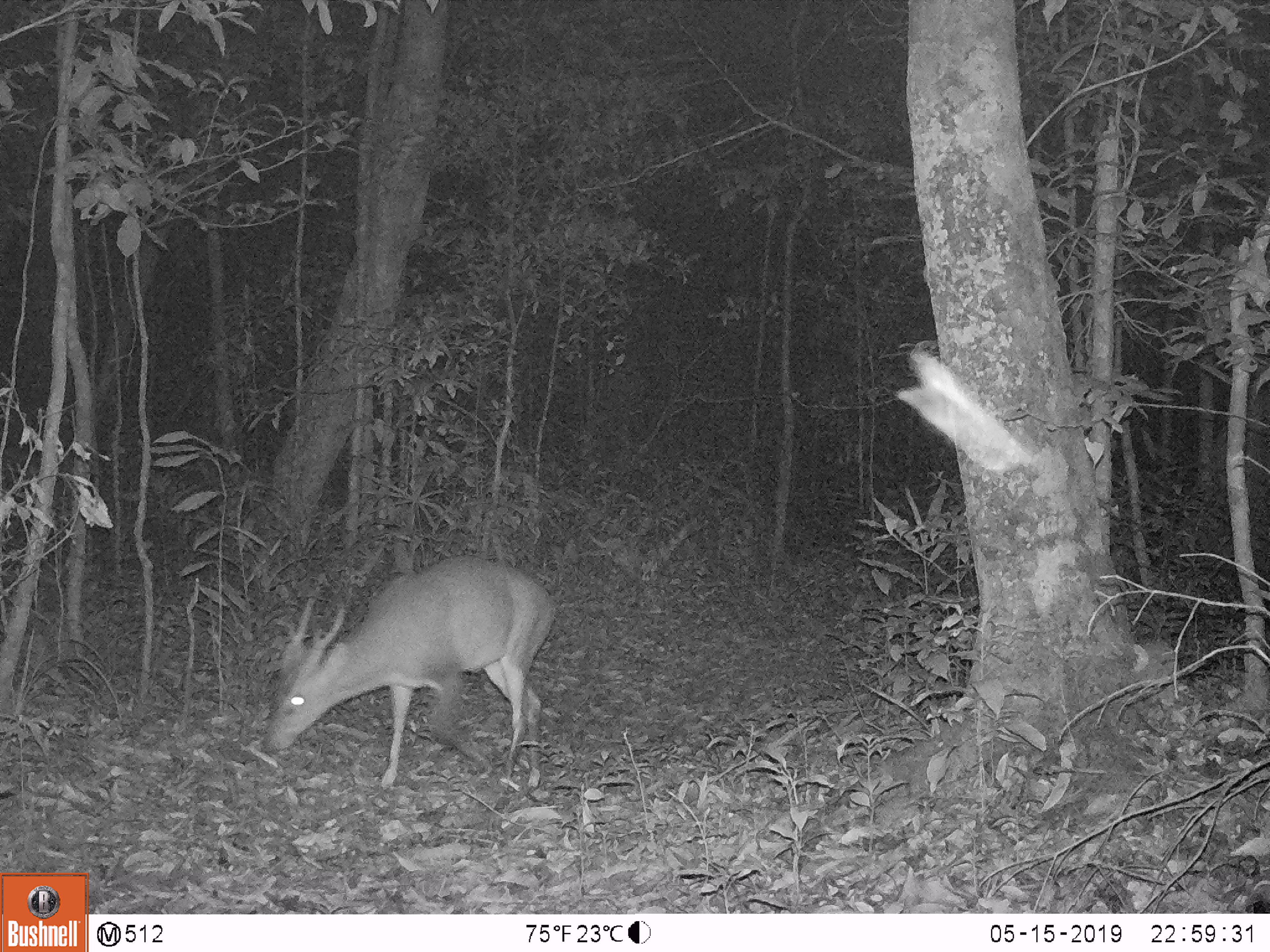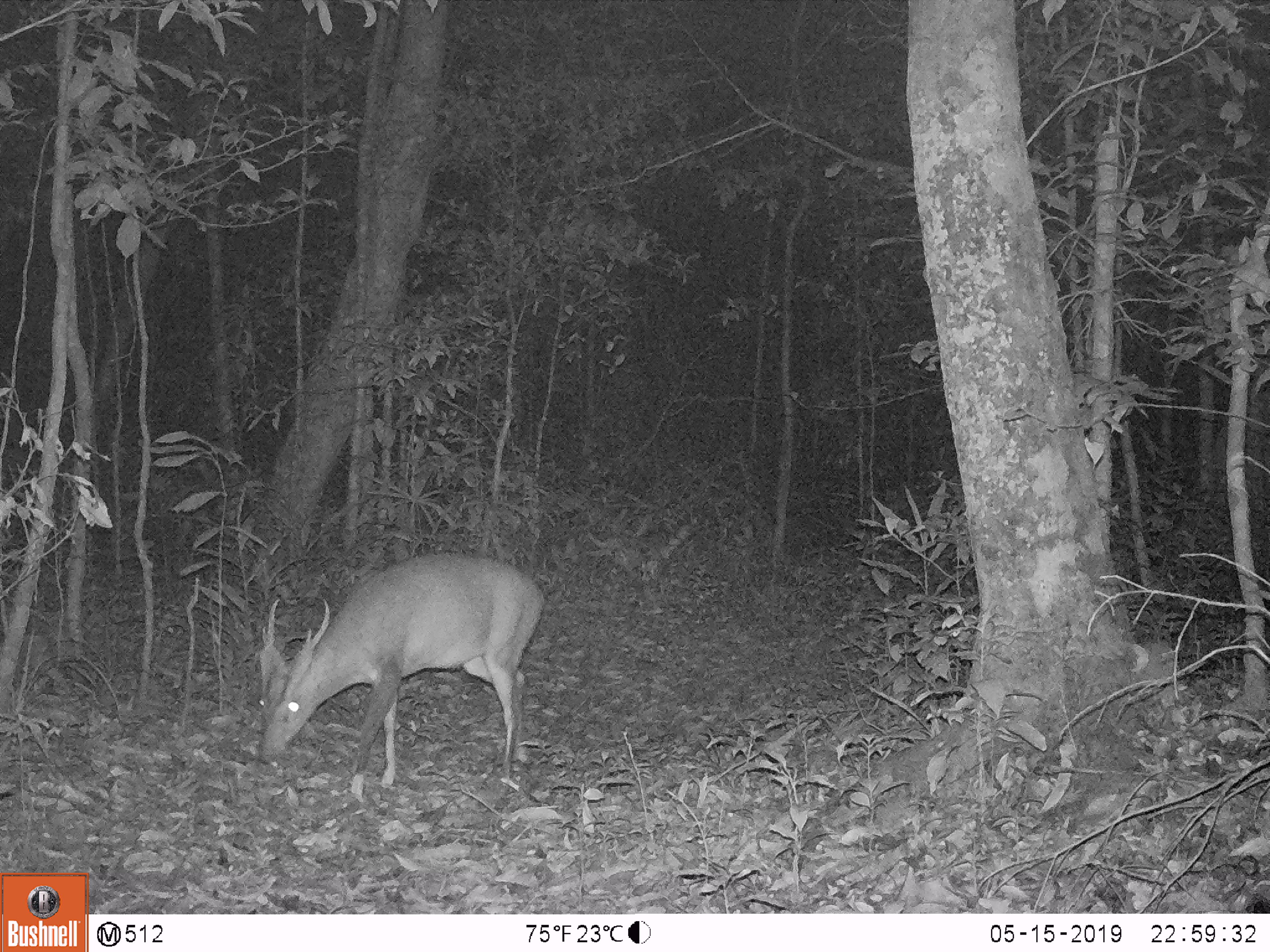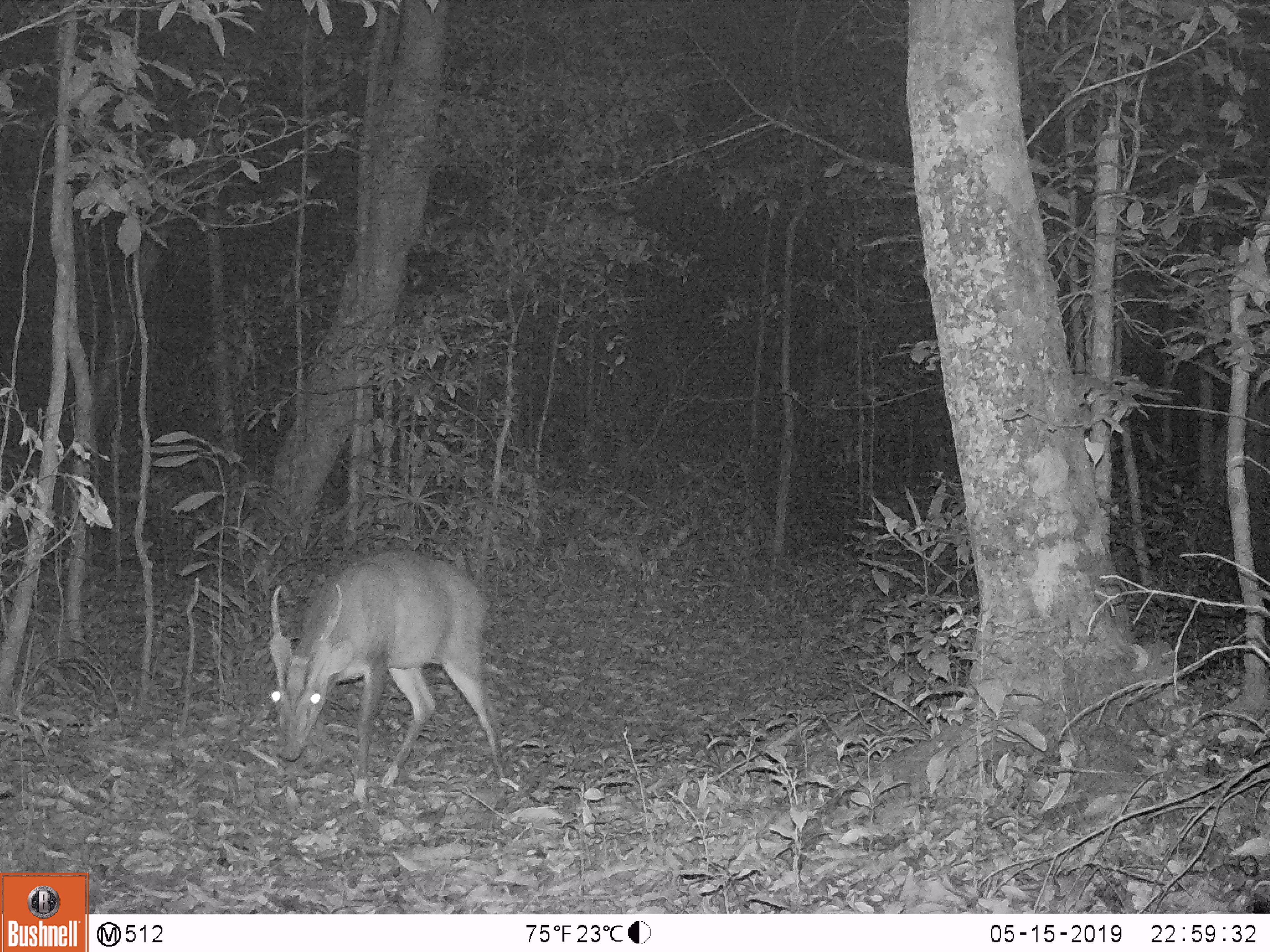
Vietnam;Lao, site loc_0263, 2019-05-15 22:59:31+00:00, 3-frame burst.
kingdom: Animalia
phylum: Chordata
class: Mammalia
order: Artiodactyla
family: Cervidae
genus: Muntiacus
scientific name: Muntiacus vuquangensis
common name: large-antlered muntjac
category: large antlered muntjac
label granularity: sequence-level